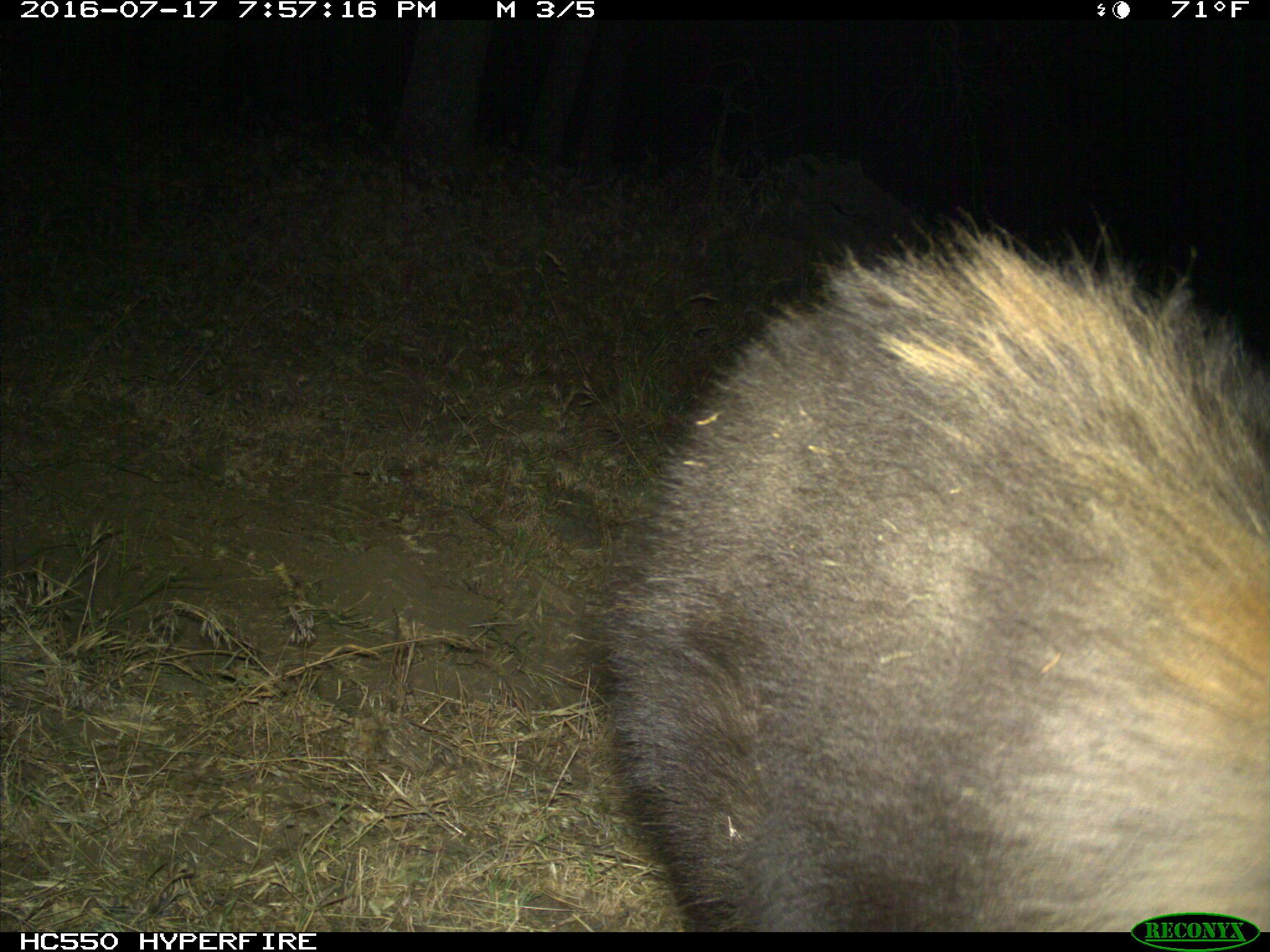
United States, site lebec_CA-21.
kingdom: Animalia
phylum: Chordata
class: Mammalia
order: Carnivora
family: Ursidae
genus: Ursus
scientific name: Ursus americanus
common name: american black bear